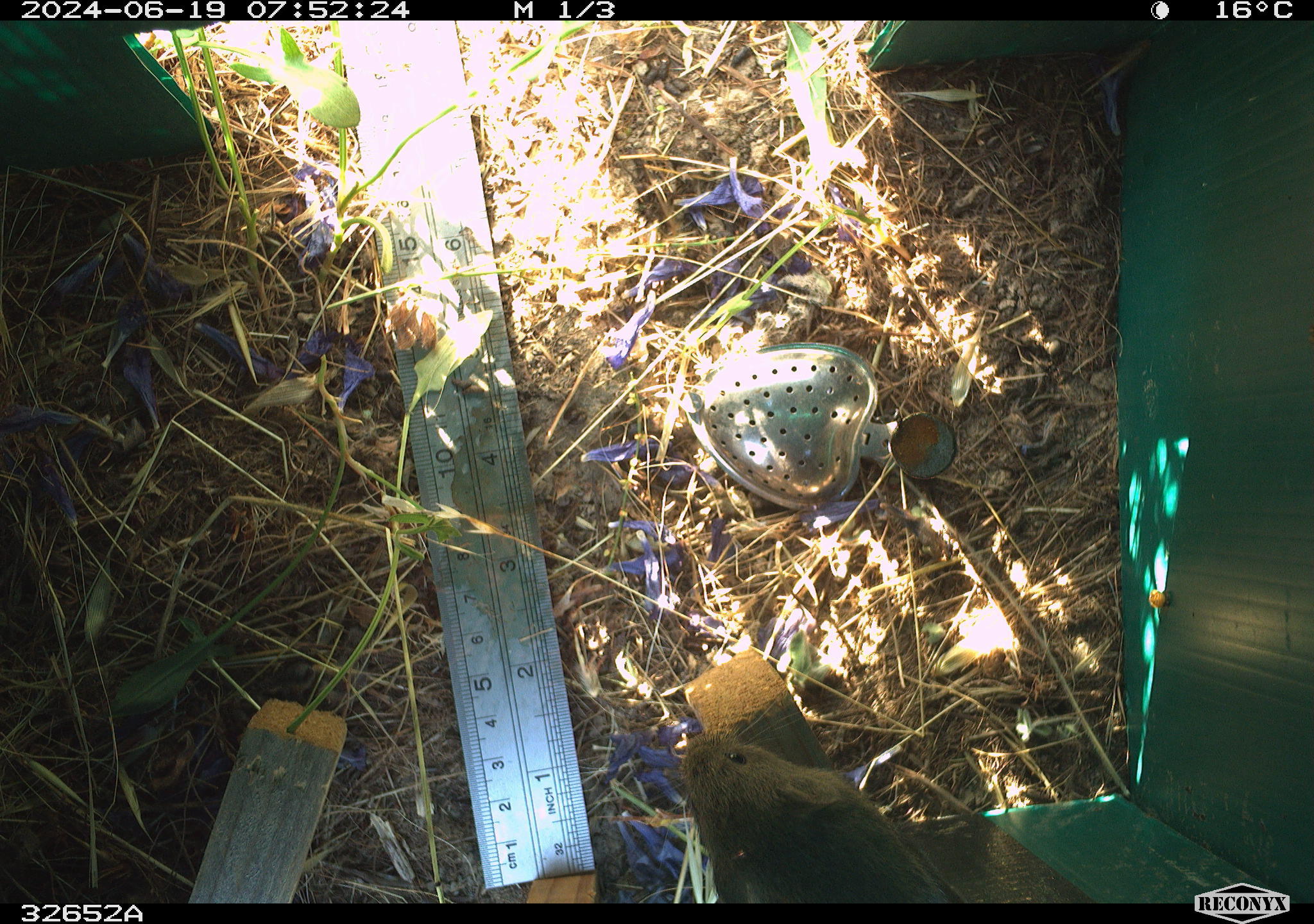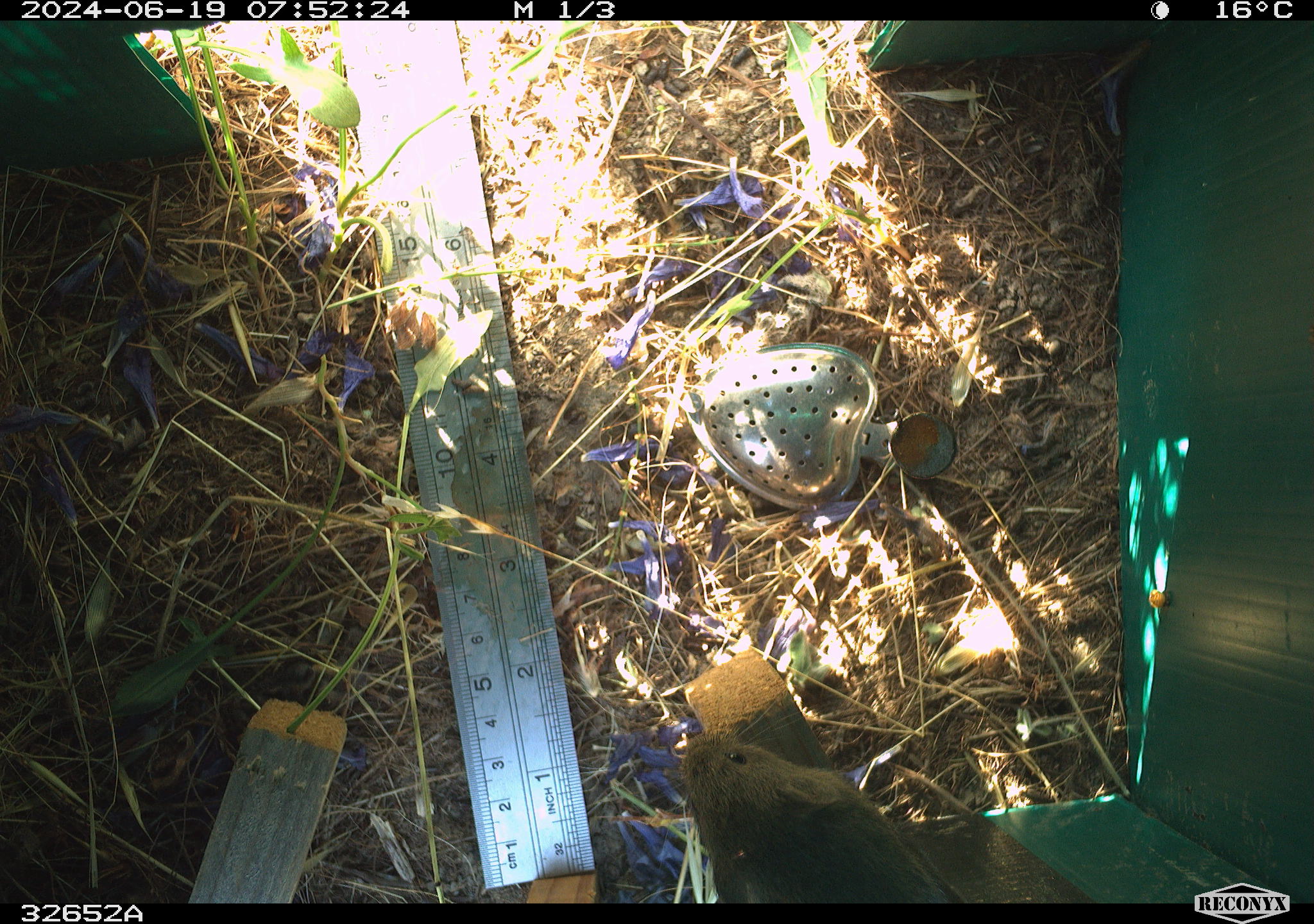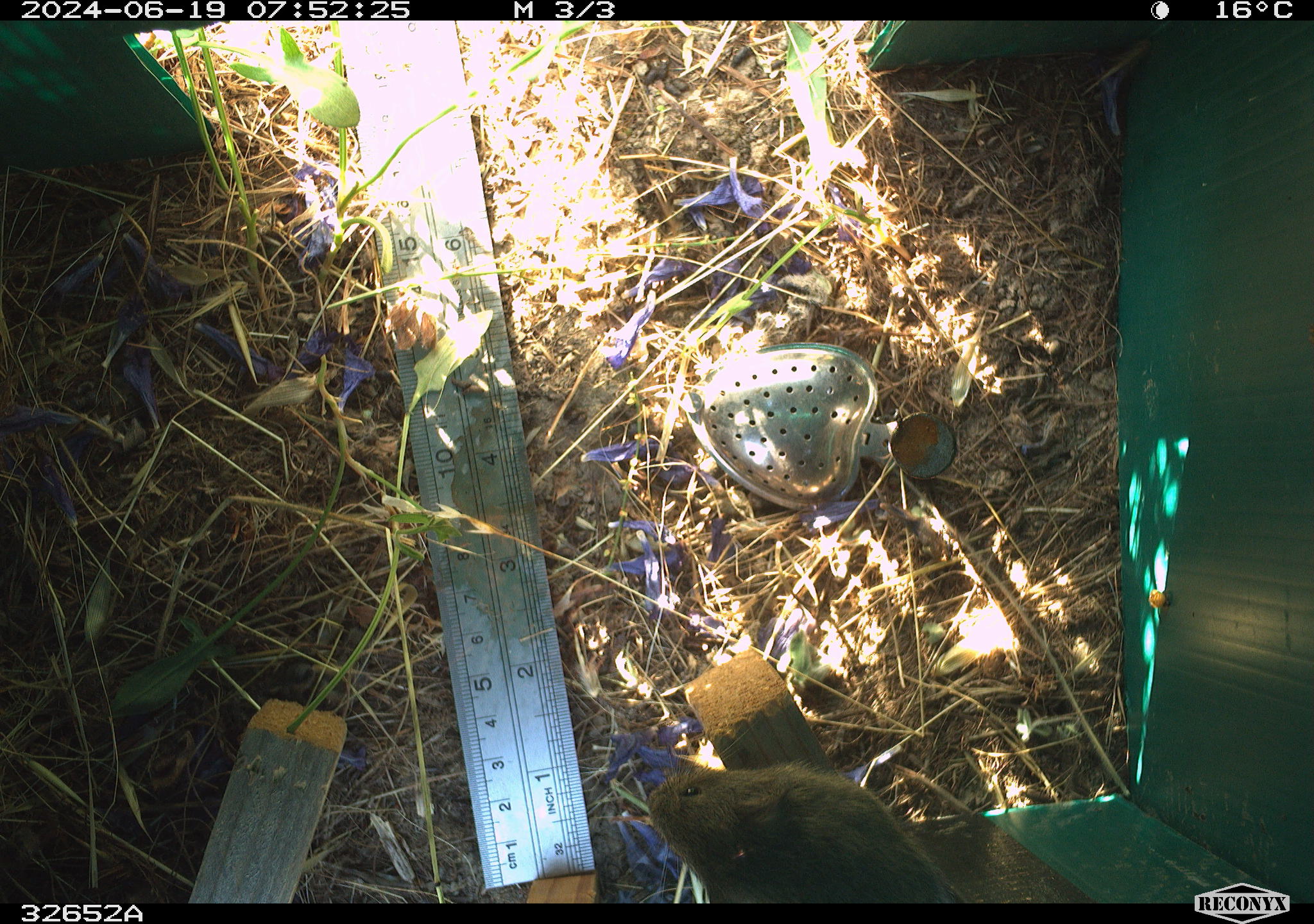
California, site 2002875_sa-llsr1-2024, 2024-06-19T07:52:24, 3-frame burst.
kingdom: Animalia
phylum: Chordata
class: Mammalia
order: Rodentia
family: Cricetidae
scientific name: Arvicolinae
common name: voles, lemmings, and muskrats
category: arvicolinae subfamily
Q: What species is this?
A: Arvicolinae subfamily (voles, lemmings, and muskrats) (Arvicolinae).